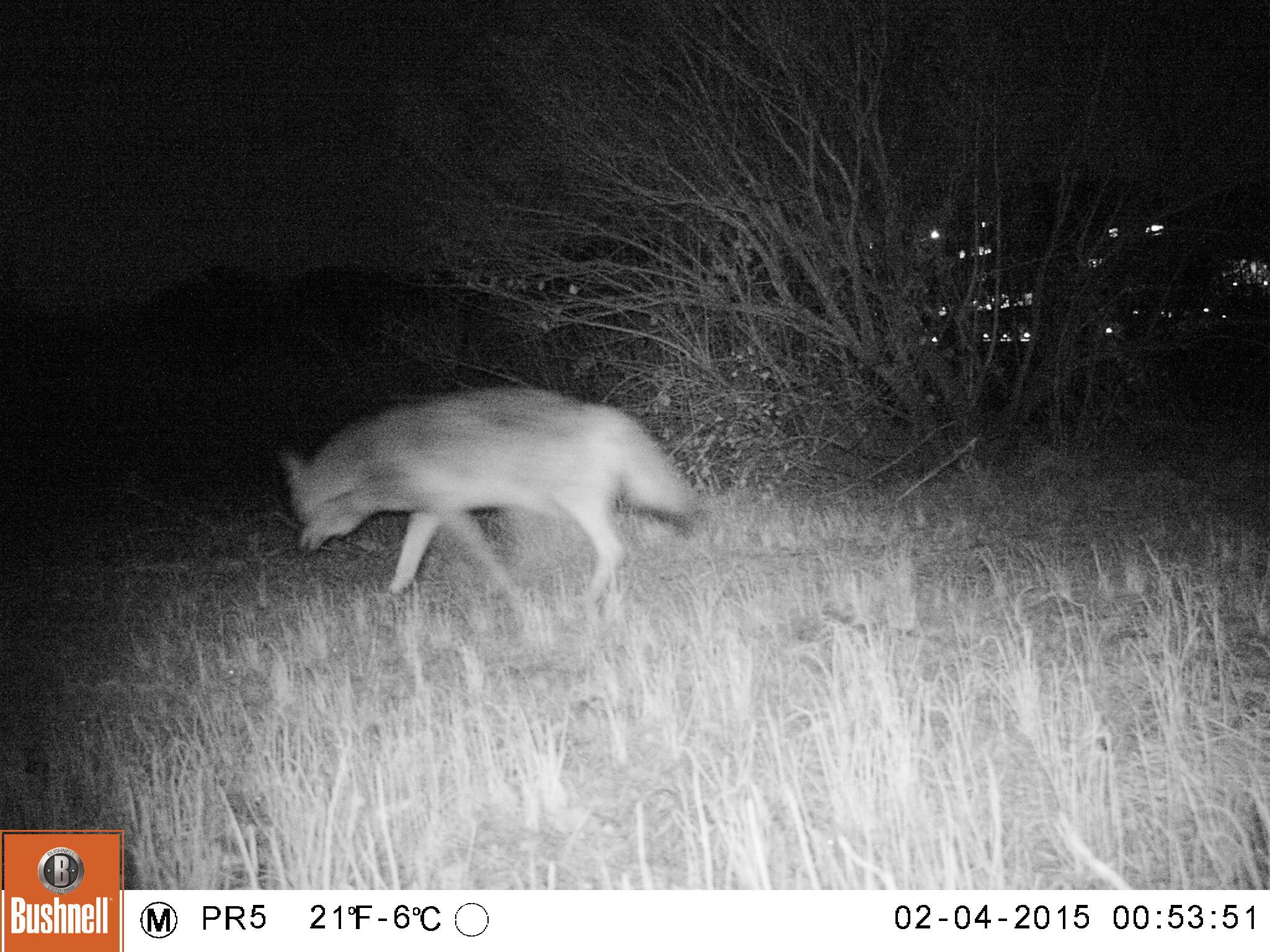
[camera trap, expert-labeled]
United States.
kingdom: Animalia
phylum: Chordata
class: Mammalia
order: Carnivora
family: Canidae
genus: Canis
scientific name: Canis latrans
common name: coyote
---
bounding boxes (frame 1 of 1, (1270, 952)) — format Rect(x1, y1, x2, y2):
Coyote: Rect(276, 384, 707, 626)